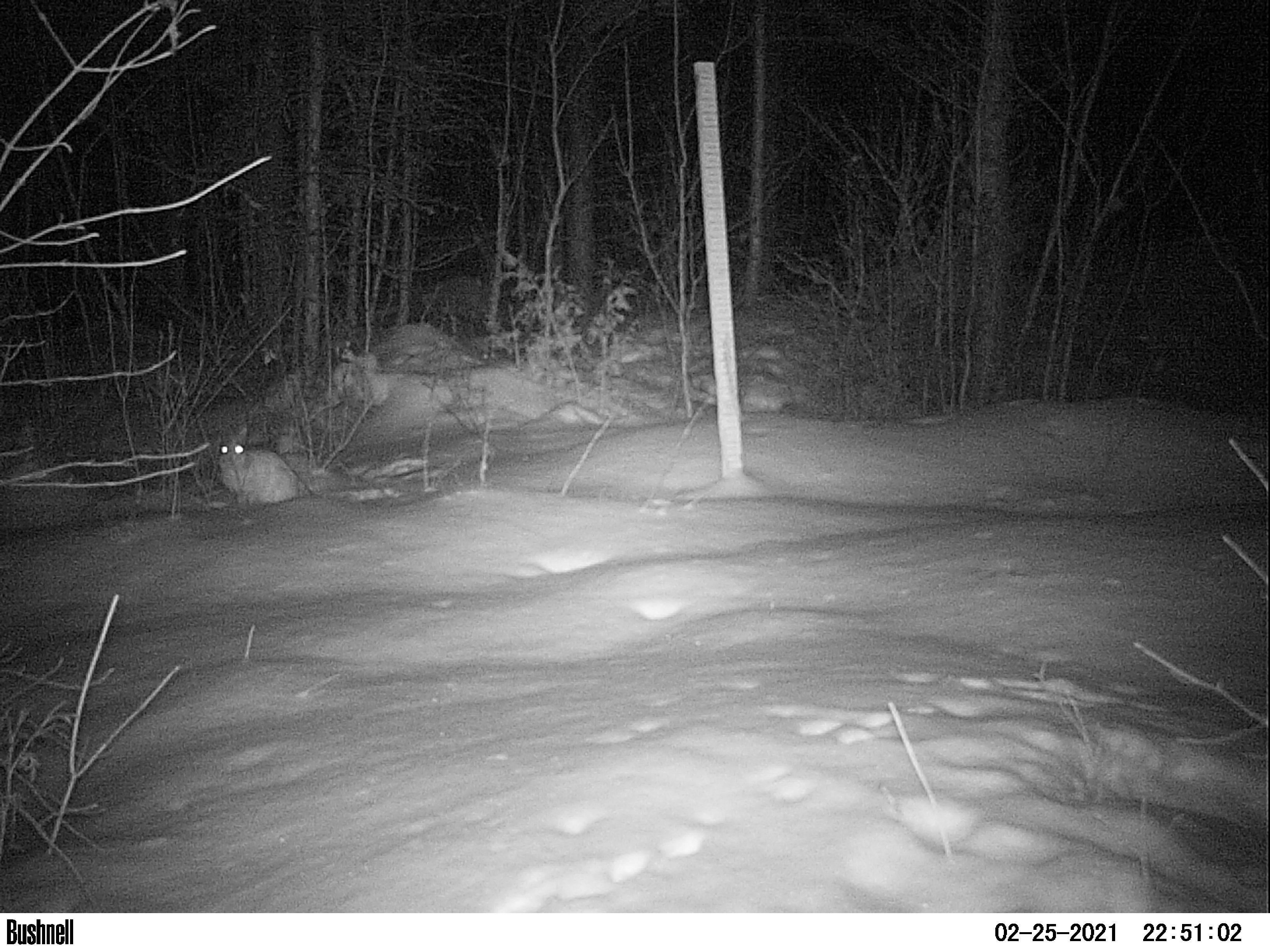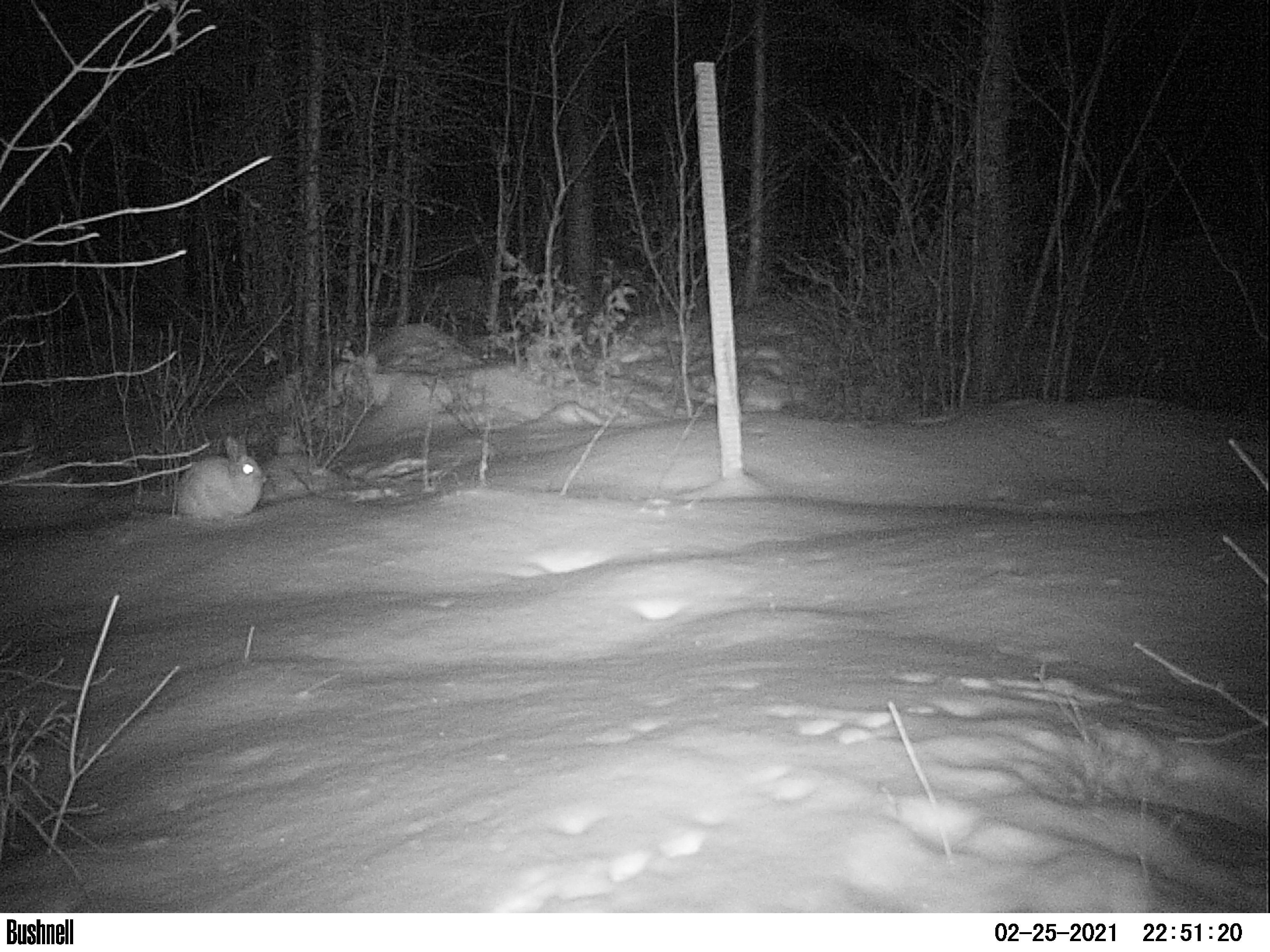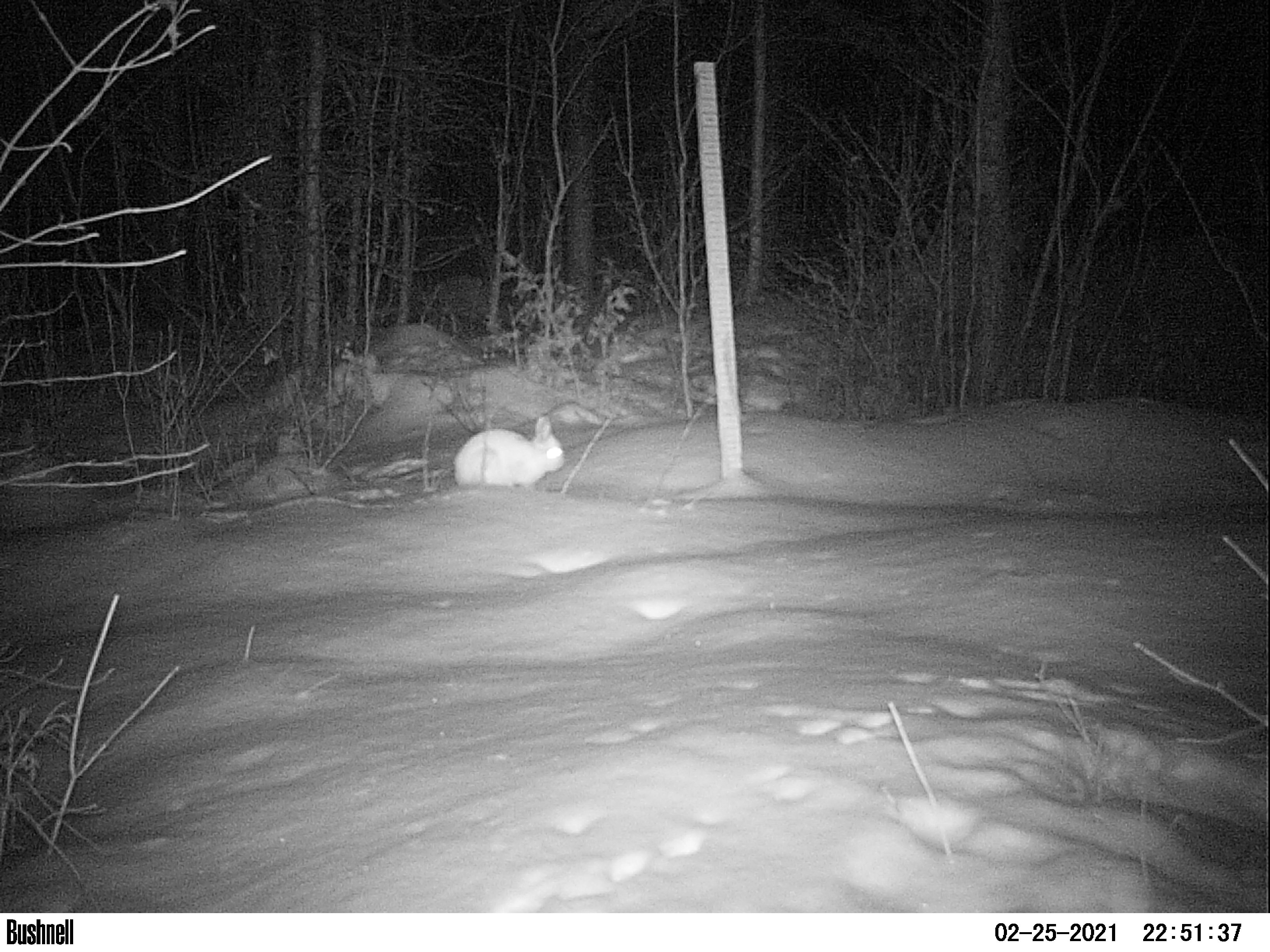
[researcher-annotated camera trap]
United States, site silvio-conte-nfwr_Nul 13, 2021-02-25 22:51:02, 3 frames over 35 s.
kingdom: Animalia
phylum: Chordata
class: Mammalia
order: Lagomorpha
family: Leporidae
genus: Lepus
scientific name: Lepus americanus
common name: snowshoe hare